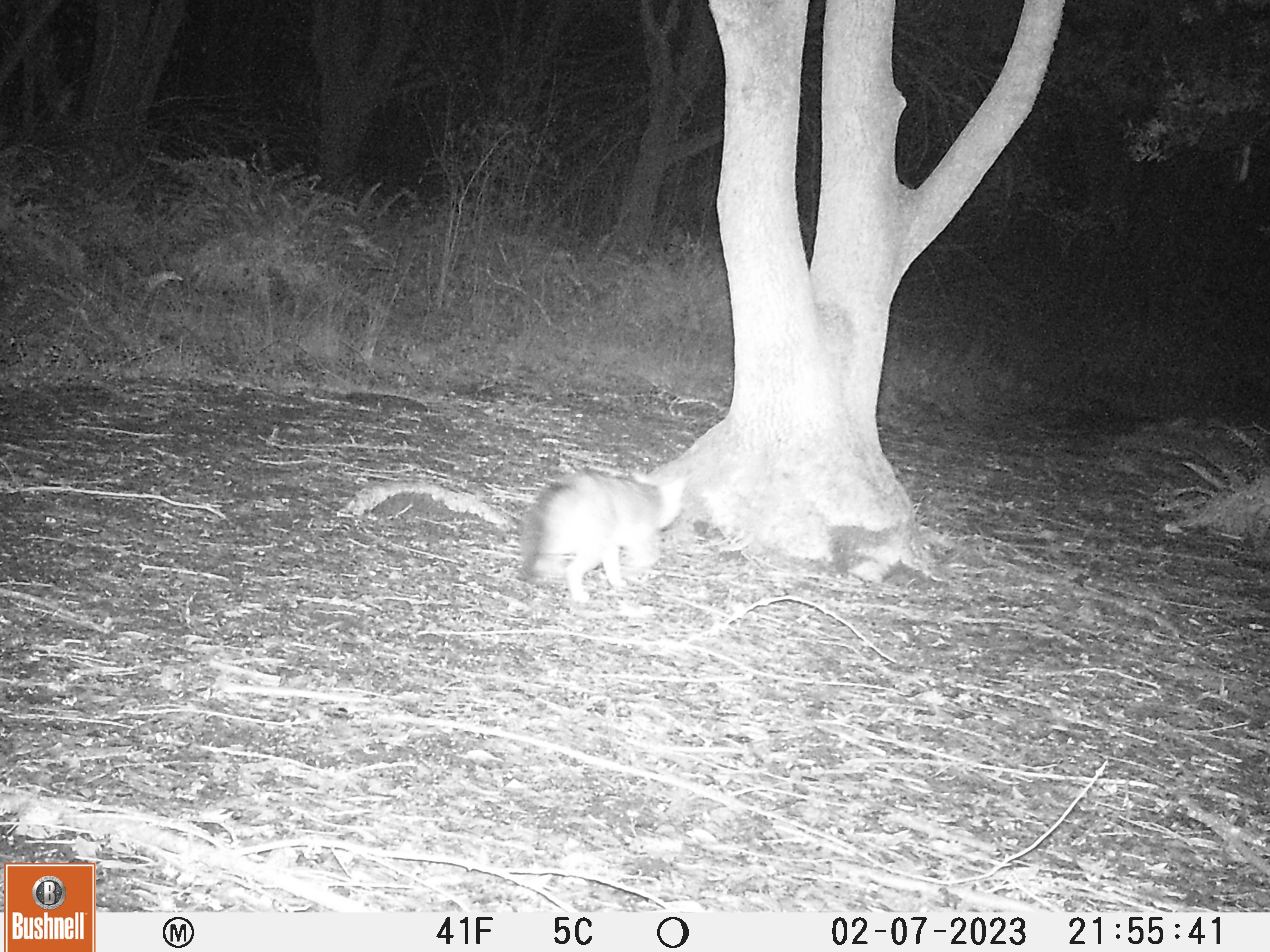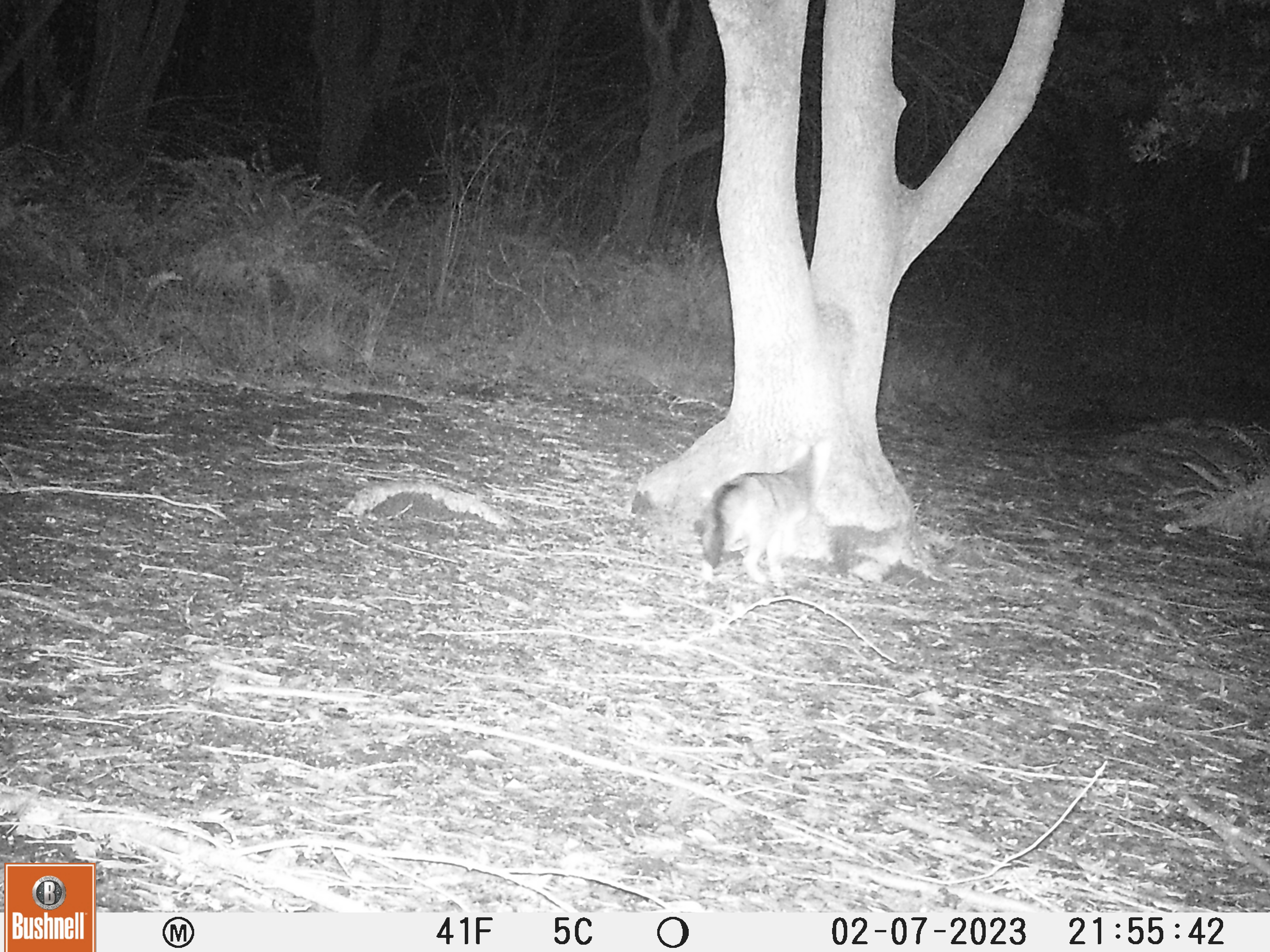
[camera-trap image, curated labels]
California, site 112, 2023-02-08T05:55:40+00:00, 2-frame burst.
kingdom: Animalia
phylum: Chordata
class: Mammalia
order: Carnivora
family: Canidae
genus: Urocyon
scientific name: Urocyon cinereoargenteus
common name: gray fox